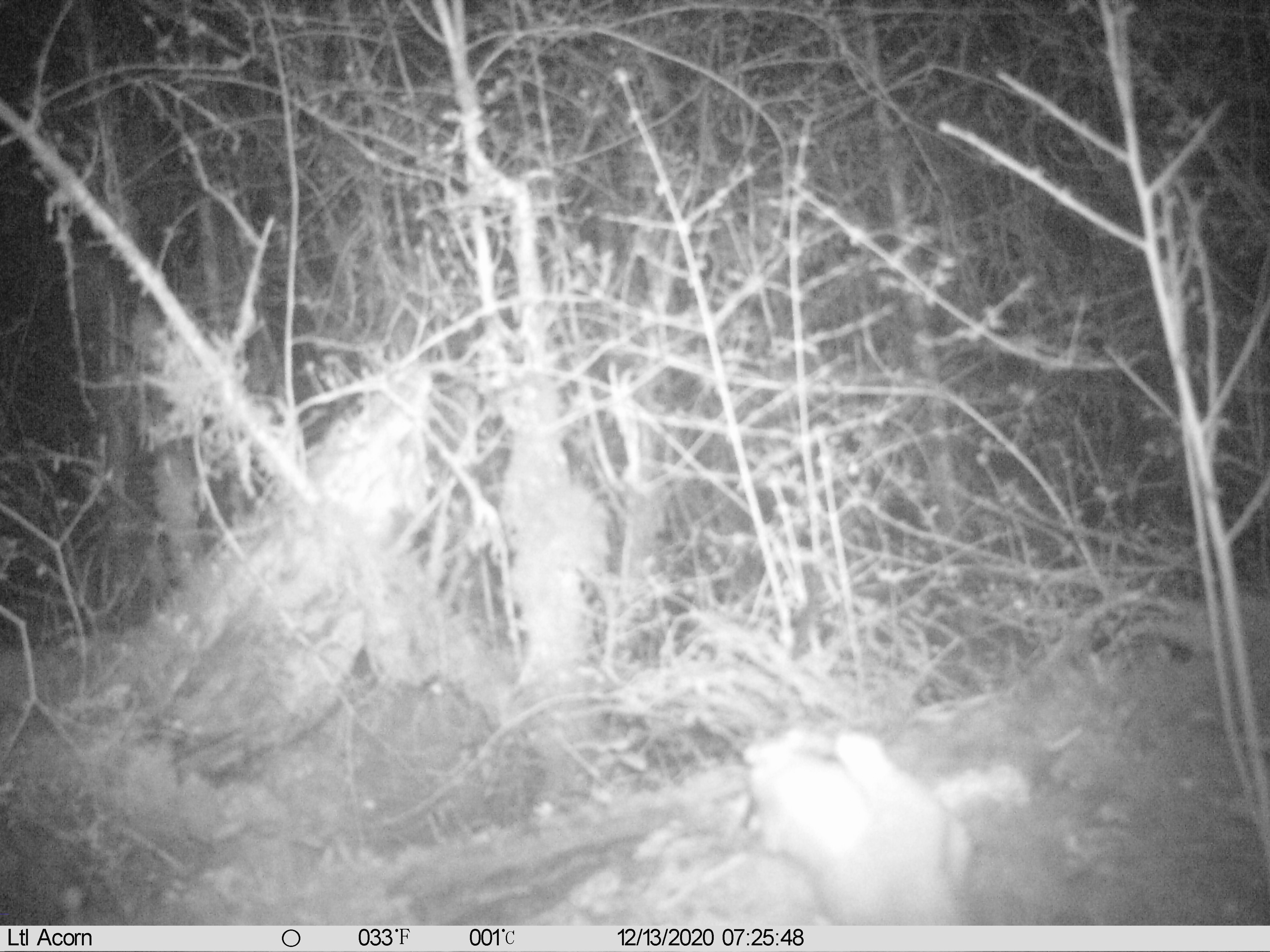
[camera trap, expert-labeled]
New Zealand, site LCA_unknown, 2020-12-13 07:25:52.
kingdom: Animalia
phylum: Chordata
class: Mammalia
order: Carnivora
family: Mustelidae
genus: Mustela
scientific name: Mustela erminea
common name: stoat